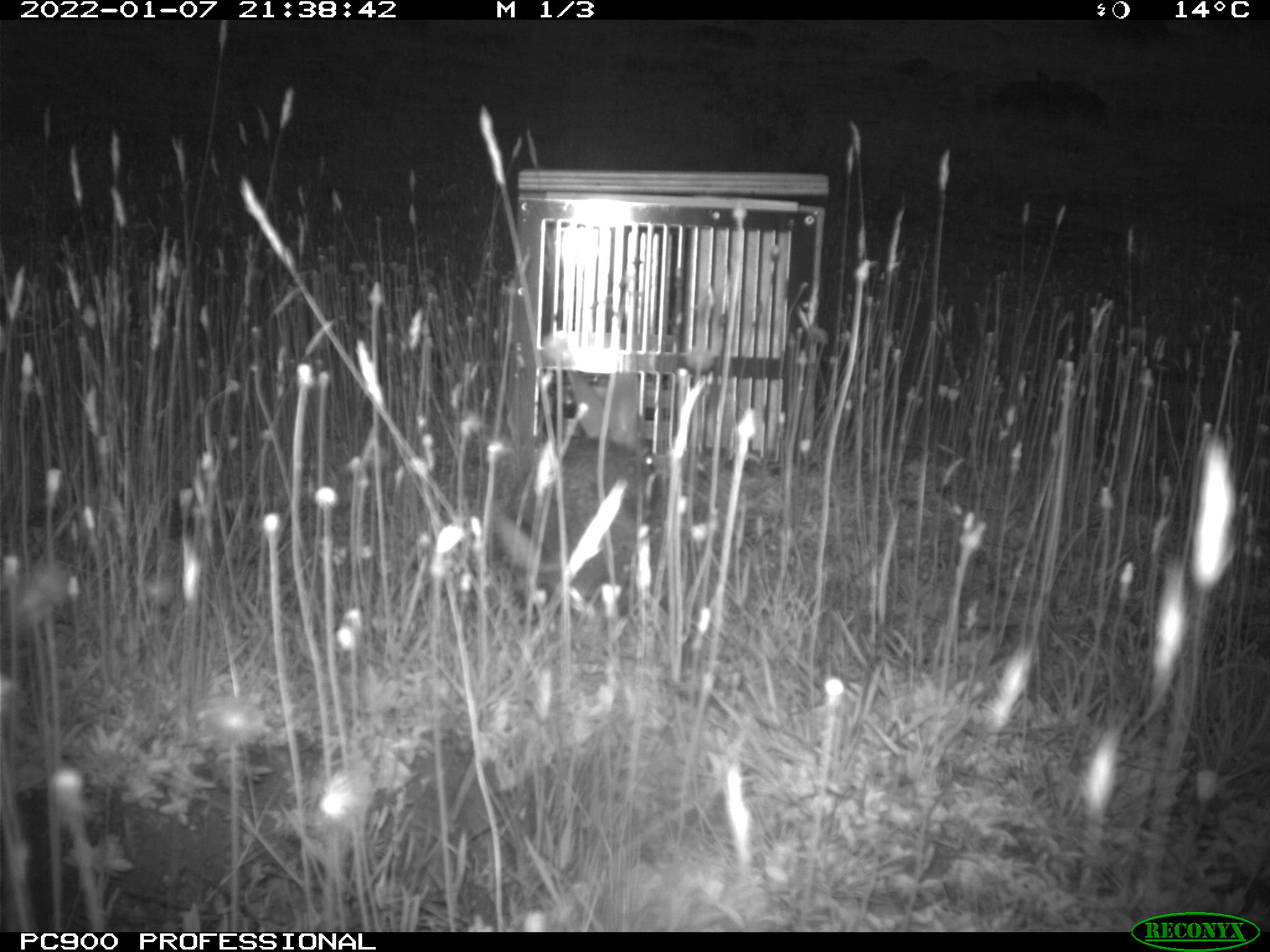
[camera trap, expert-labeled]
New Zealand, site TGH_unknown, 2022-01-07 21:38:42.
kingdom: Animalia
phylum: Chordata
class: Mammalia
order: Lagomorpha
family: Leporidae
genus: Oryctolagus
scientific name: Oryctolagus cuniculus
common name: european rabbit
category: rabbit